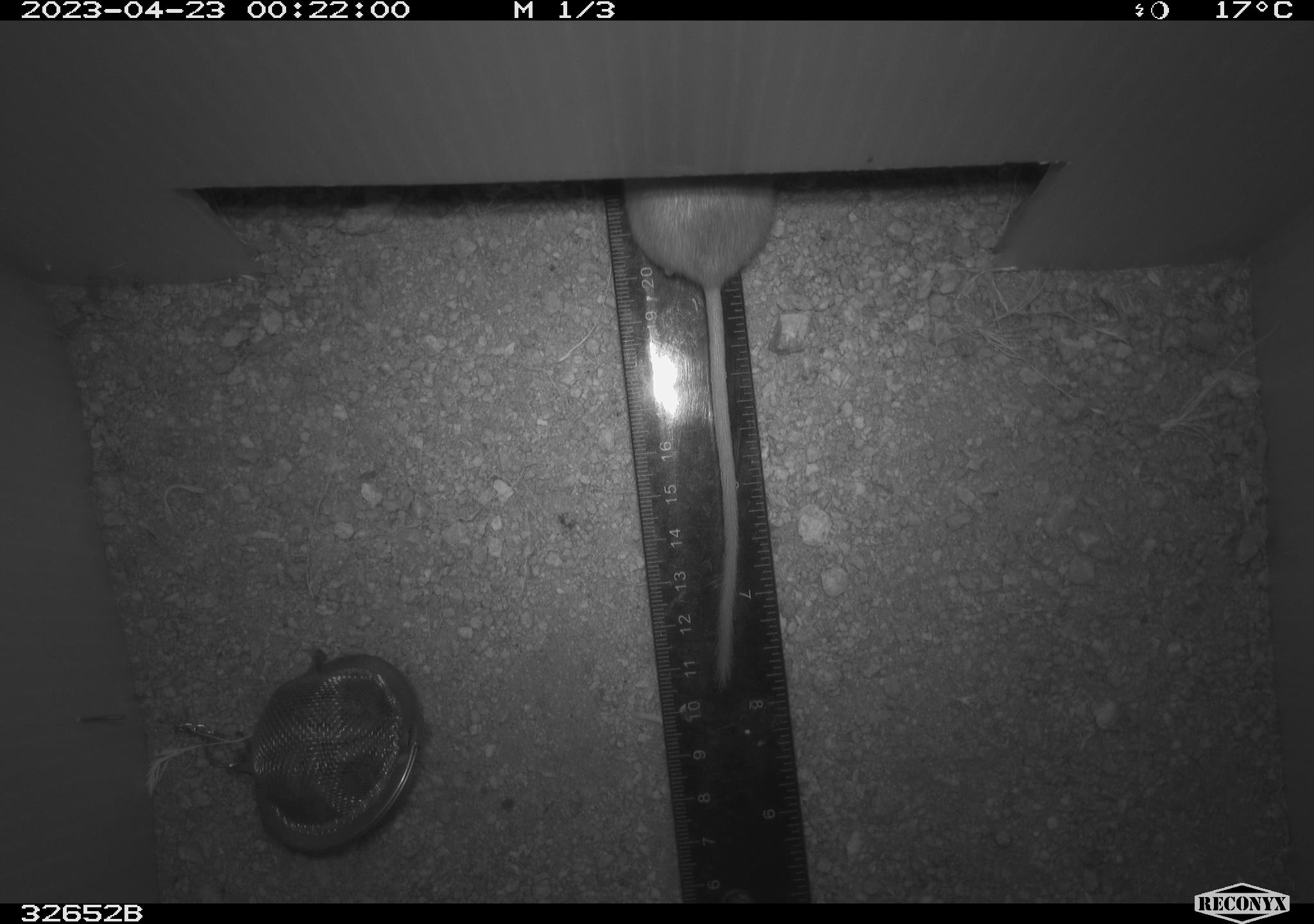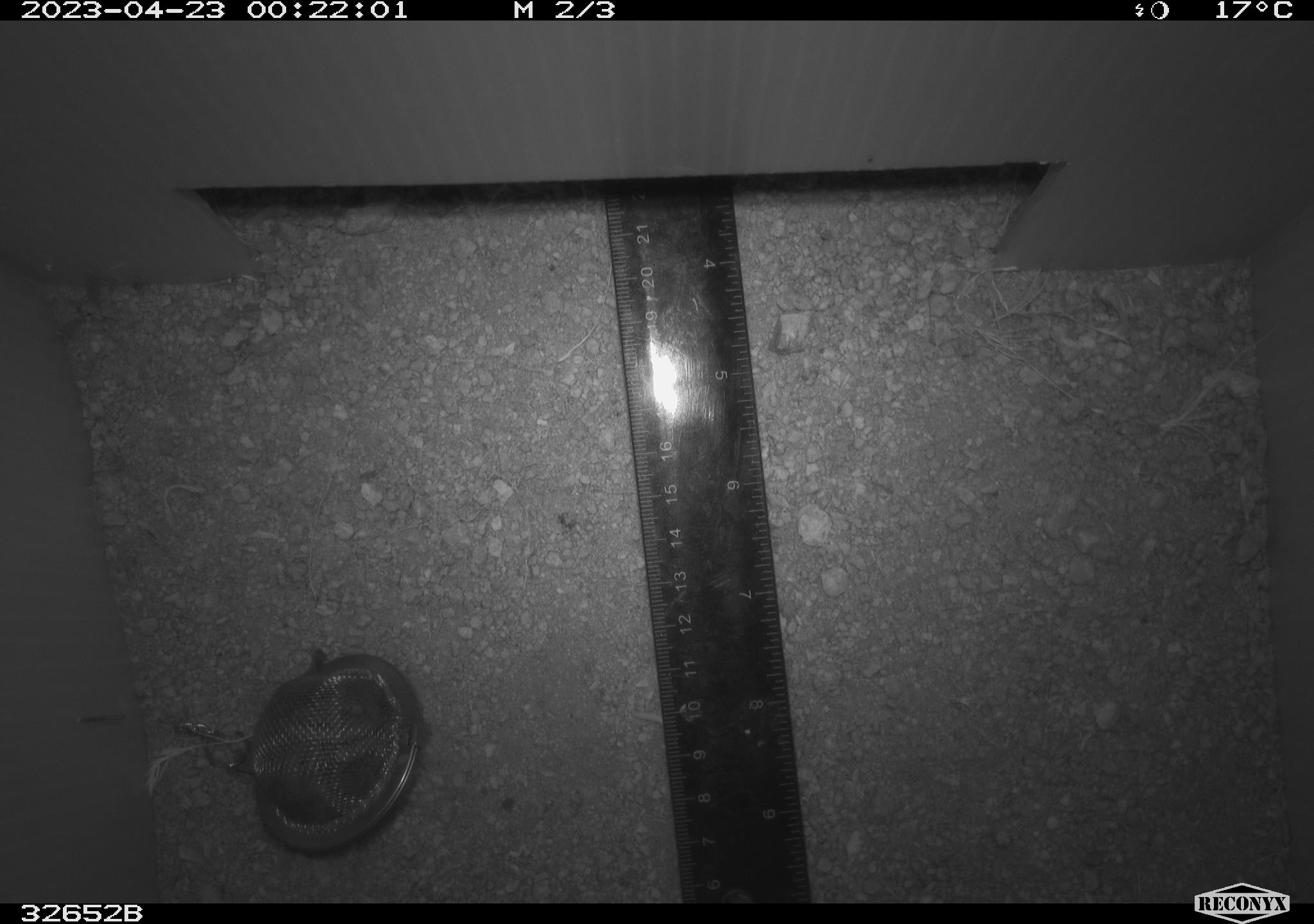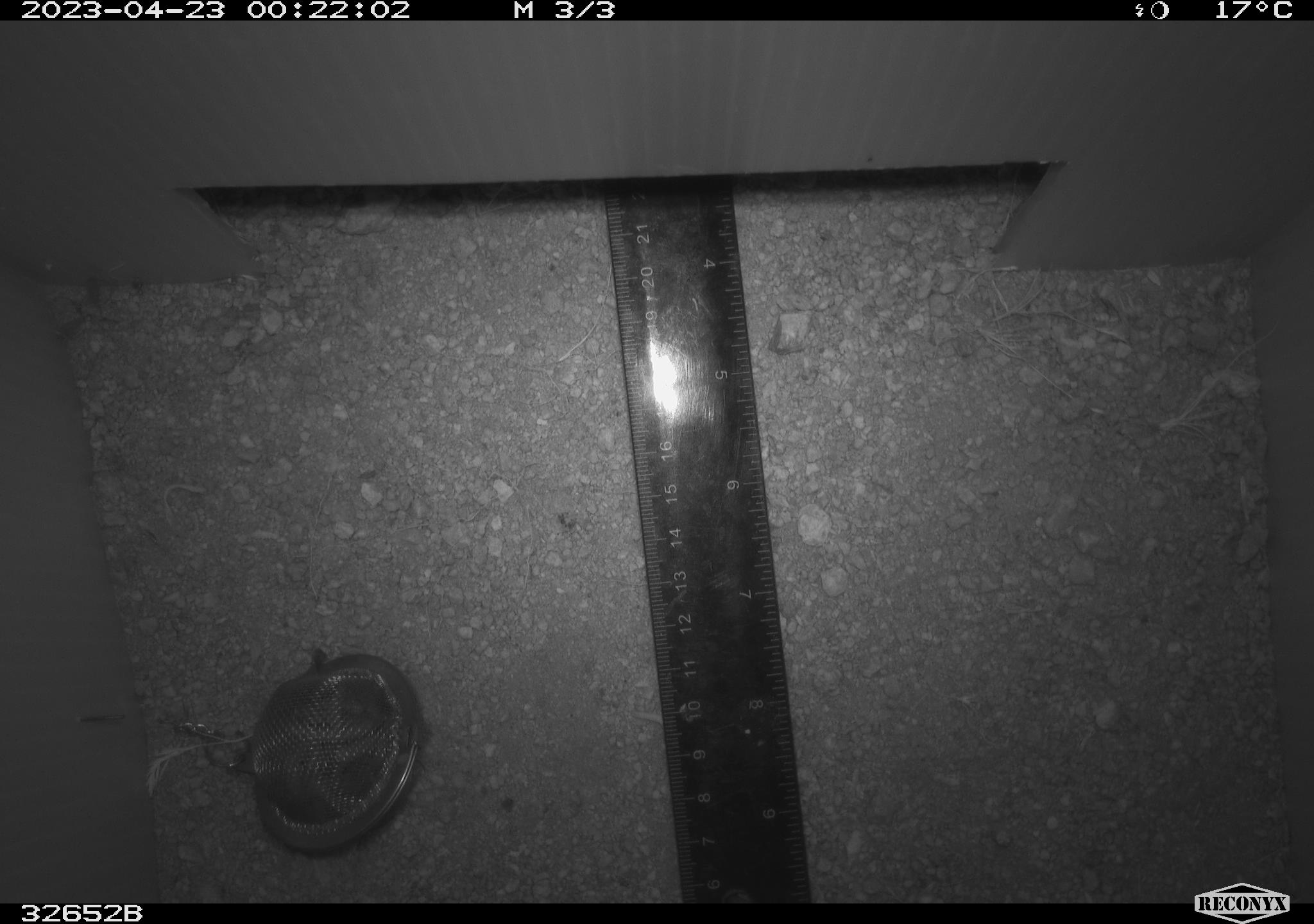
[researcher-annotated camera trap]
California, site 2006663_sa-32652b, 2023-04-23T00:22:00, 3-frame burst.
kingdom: Animalia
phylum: Chordata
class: Mammalia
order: Rodentia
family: Heteromyidae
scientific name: Heteromyidae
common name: kangaroo rats and pocket mice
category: heteromyidae family